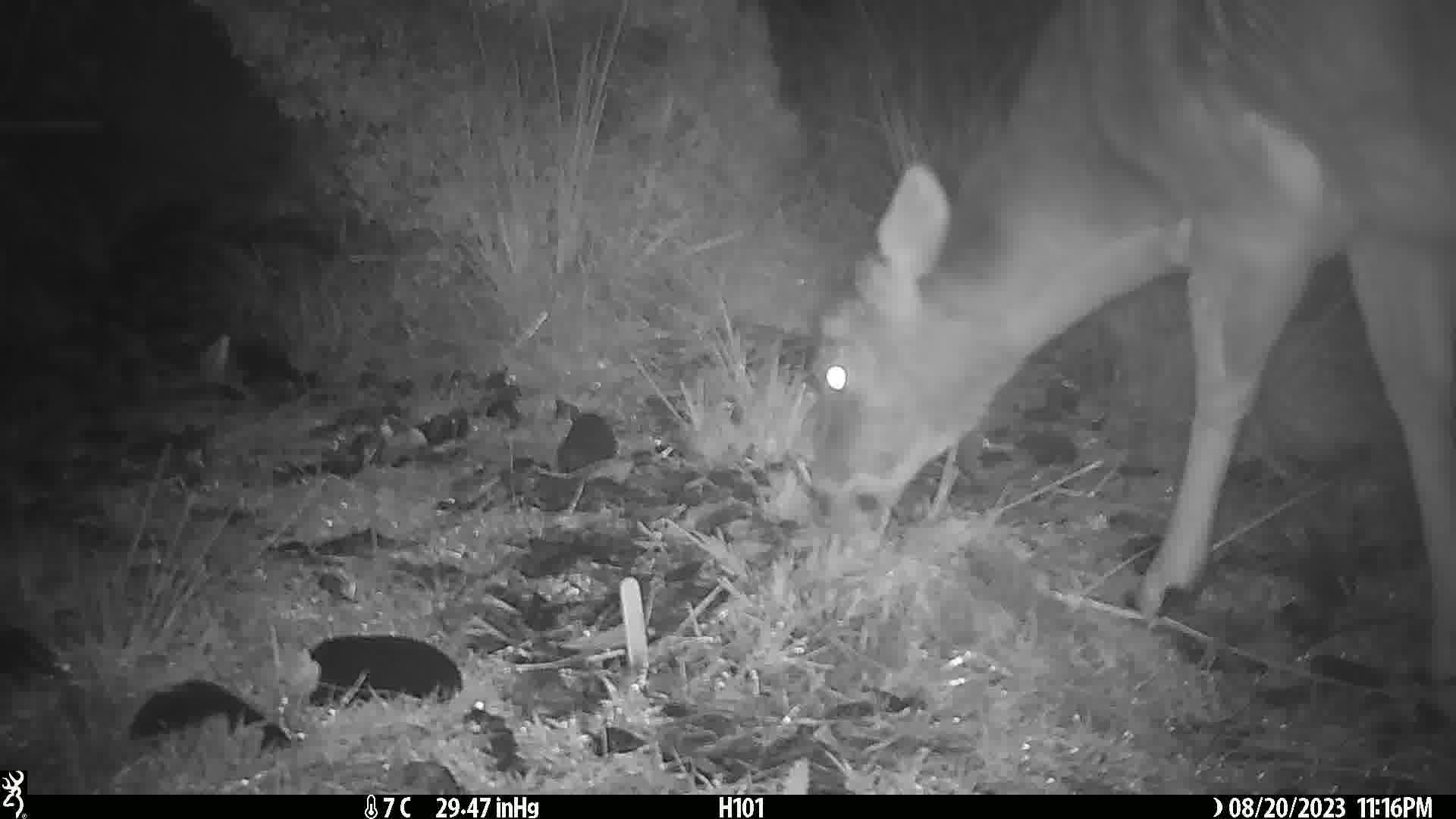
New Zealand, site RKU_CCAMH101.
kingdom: Animalia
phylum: Chordata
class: Mammalia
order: Artiodactyla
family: Cervidae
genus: Odocoileus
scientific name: Odocoileus virginianus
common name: white-tailed deer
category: white tailed deer